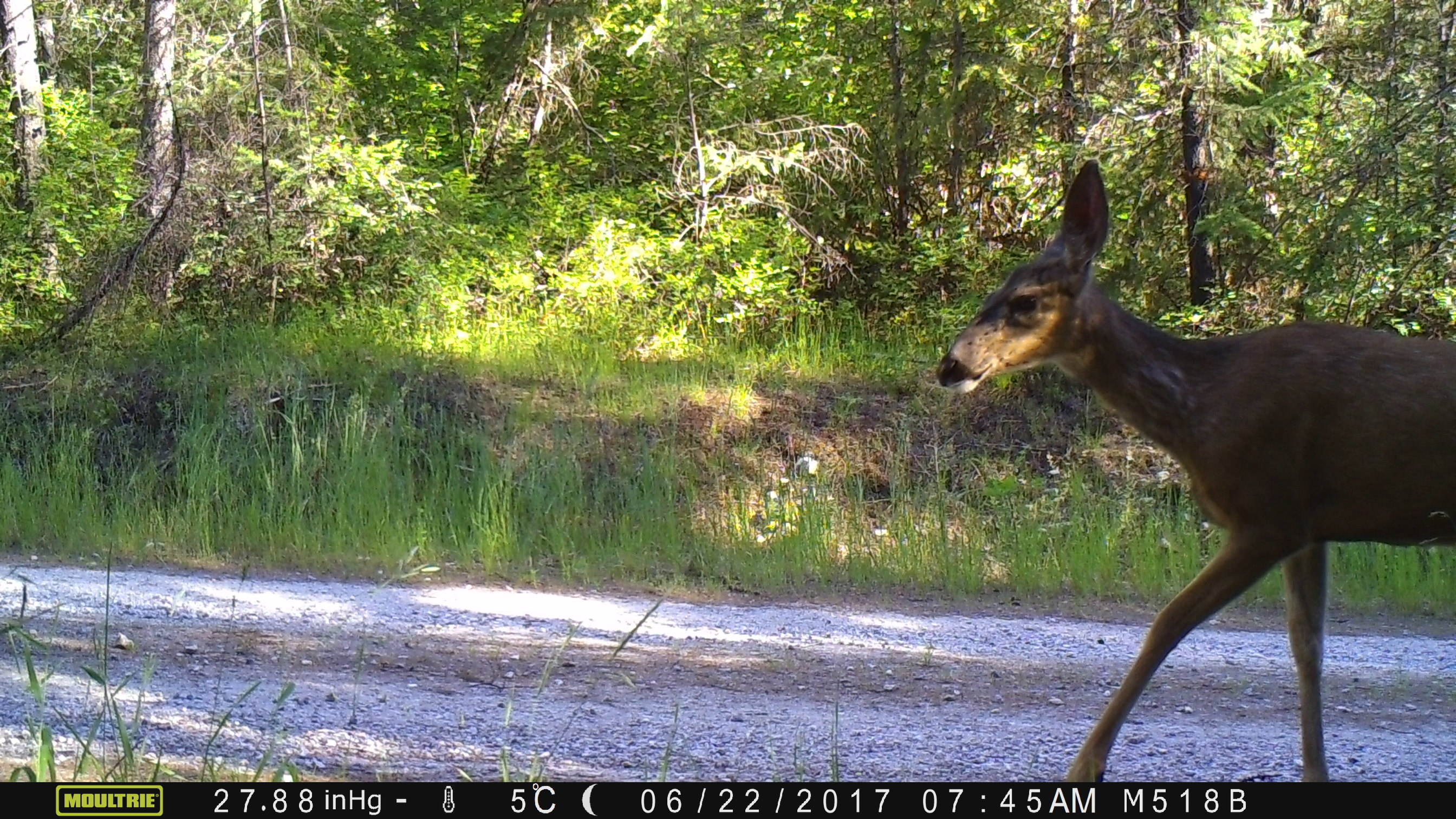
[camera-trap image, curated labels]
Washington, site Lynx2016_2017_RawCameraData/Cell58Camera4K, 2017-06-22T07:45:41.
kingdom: Animalia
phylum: Chordata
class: Mammalia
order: Artiodactyla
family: Cervidae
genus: Odocoileus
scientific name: Odocoileus hemionus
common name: mule deer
Odocoileus hemionus (mule deer). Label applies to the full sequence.